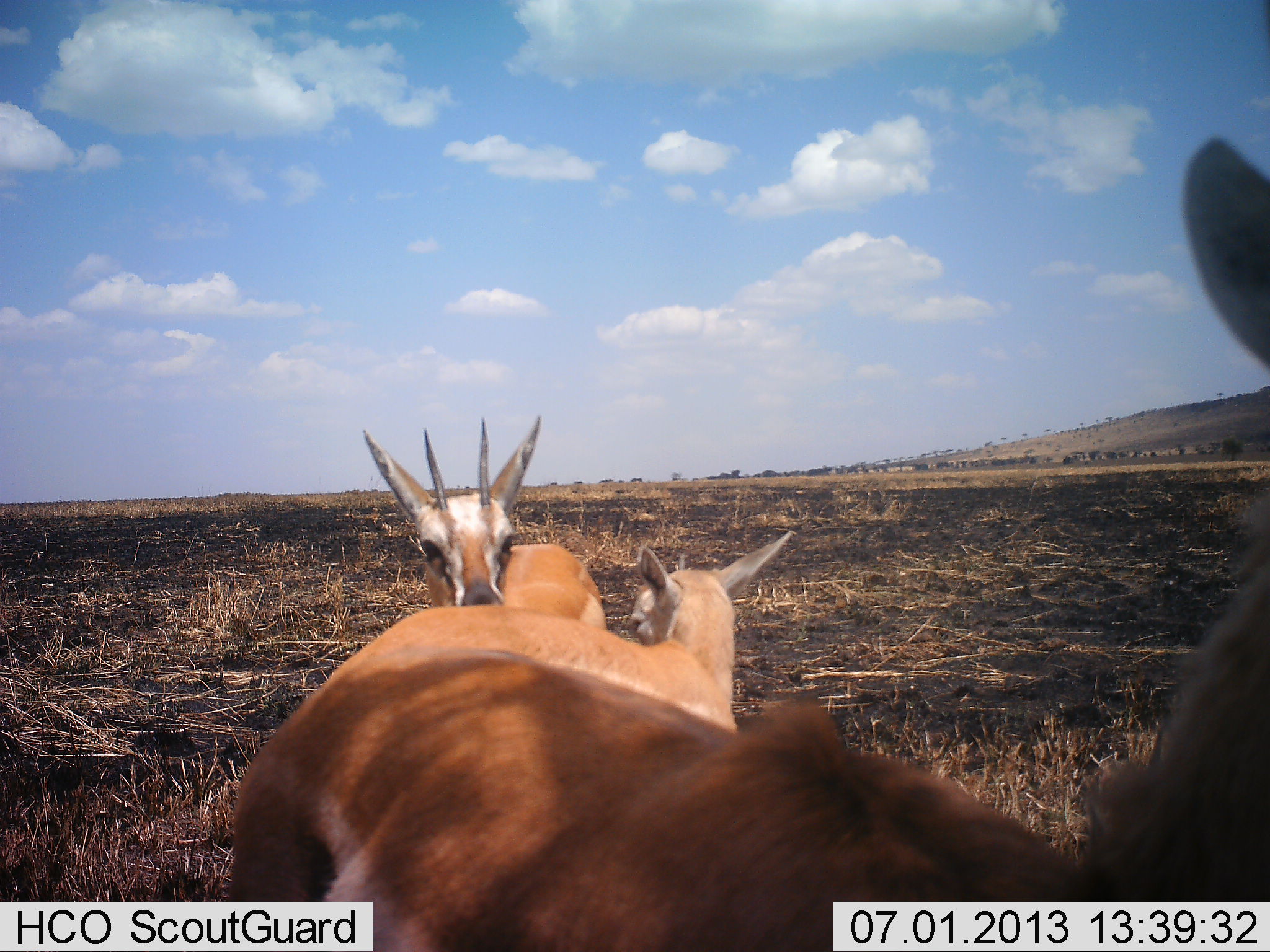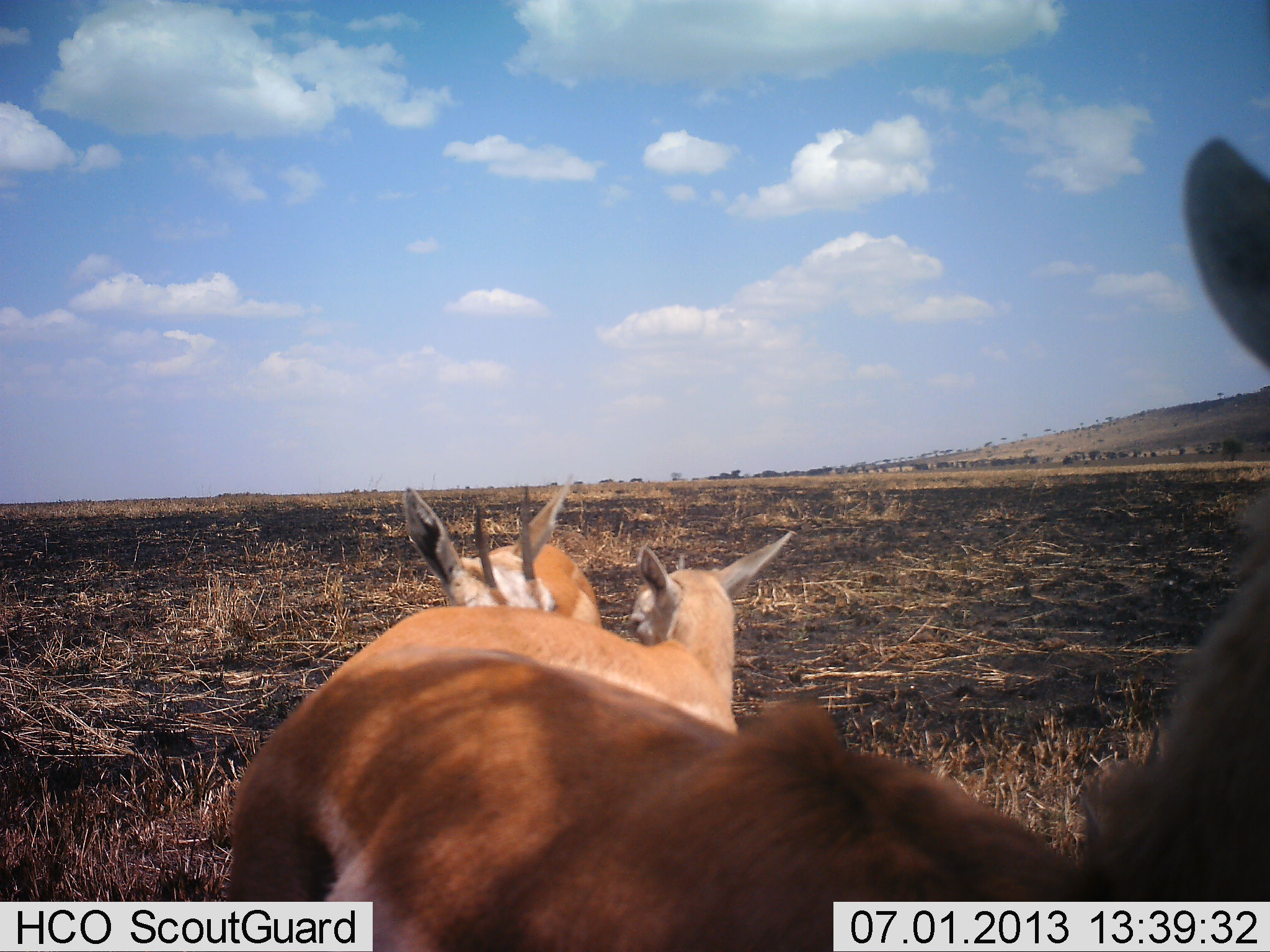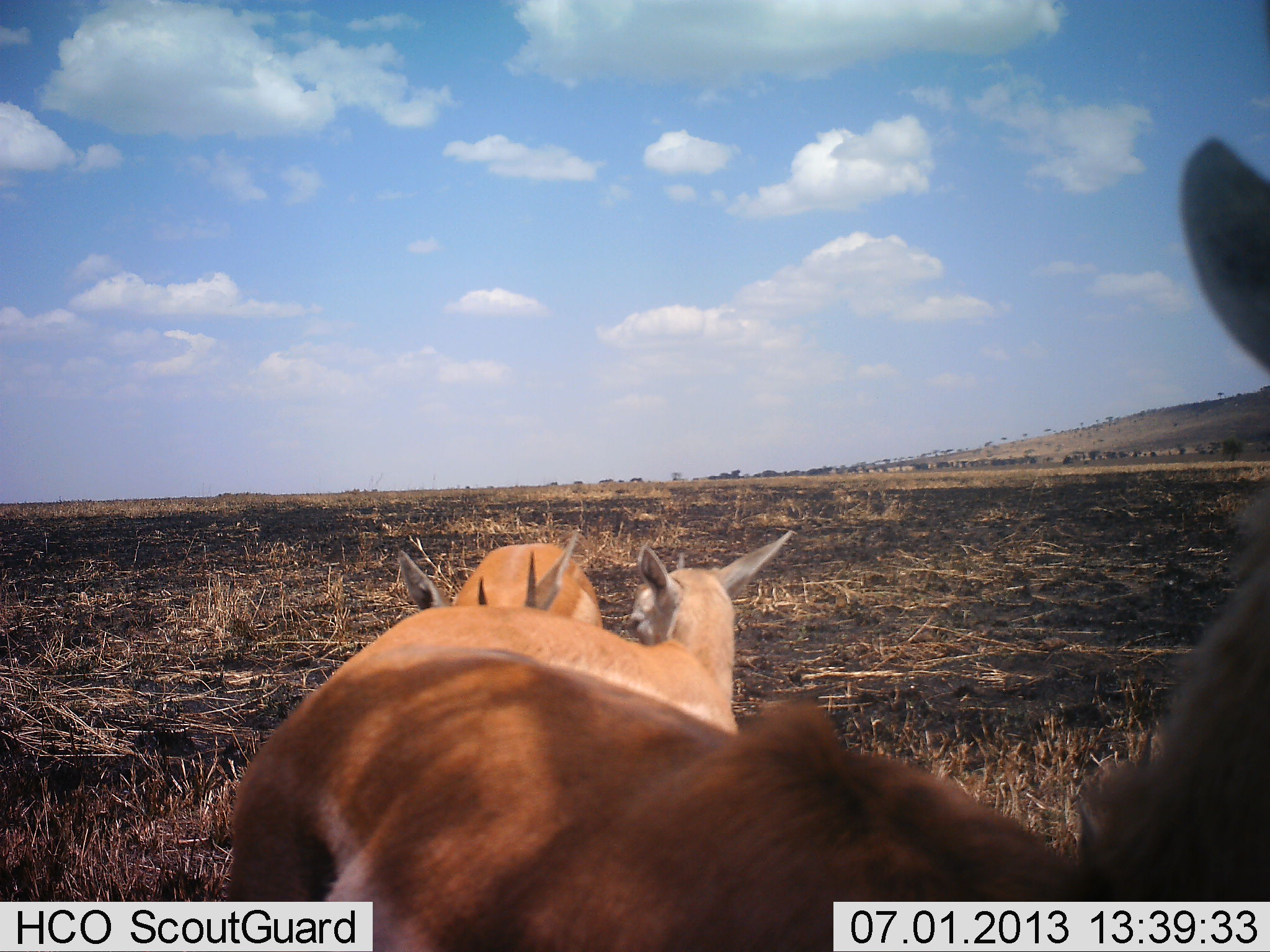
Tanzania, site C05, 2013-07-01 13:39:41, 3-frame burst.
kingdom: Animalia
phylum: Chordata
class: Mammalia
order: Artiodactyla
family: Bovidae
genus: Eudorcas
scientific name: Eudorcas thomsonii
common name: thomson's gazelle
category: gazellethomsons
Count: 3.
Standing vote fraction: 85%.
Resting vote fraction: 8%.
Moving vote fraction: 0%.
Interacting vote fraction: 38%.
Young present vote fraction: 23%.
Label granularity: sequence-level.